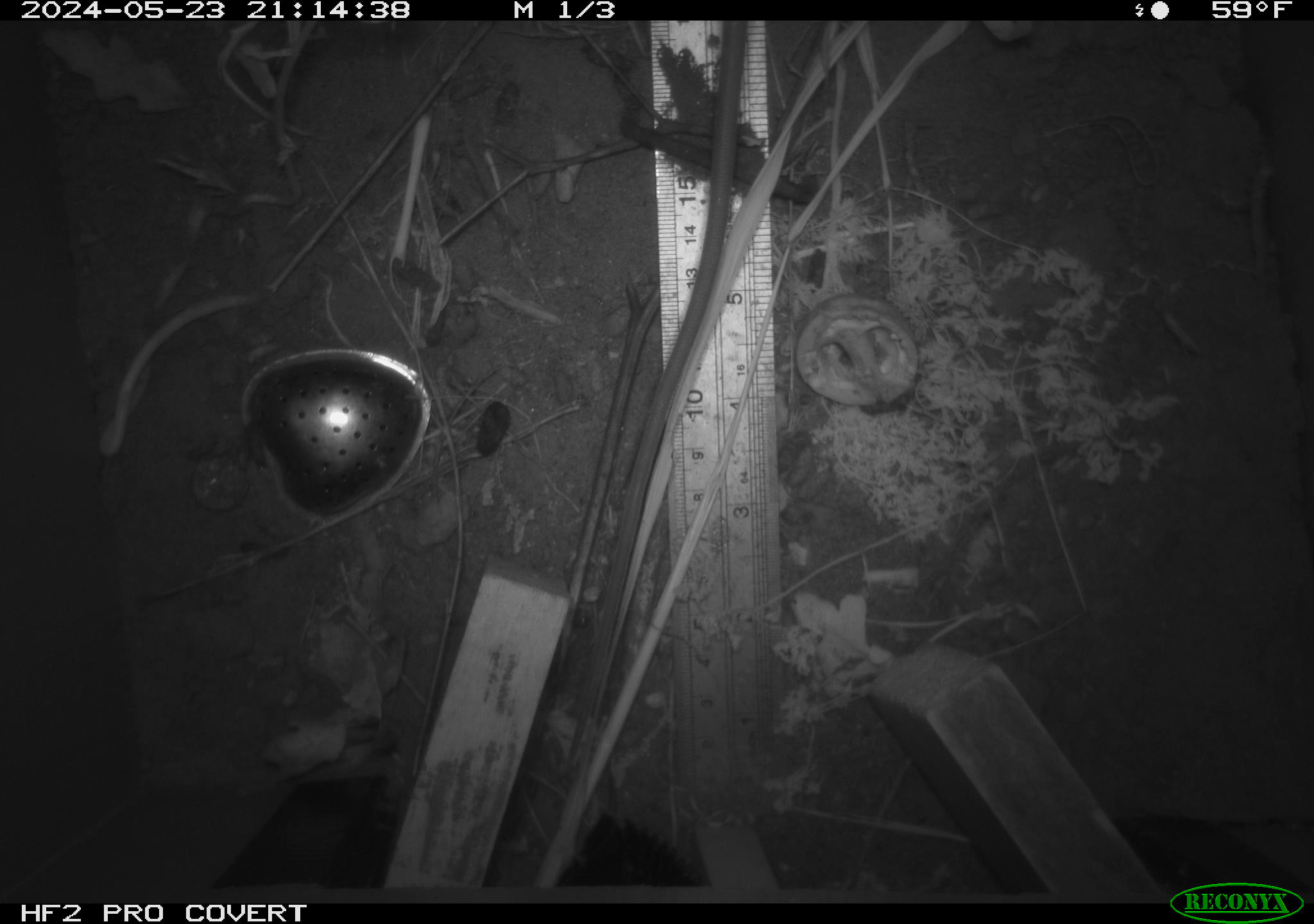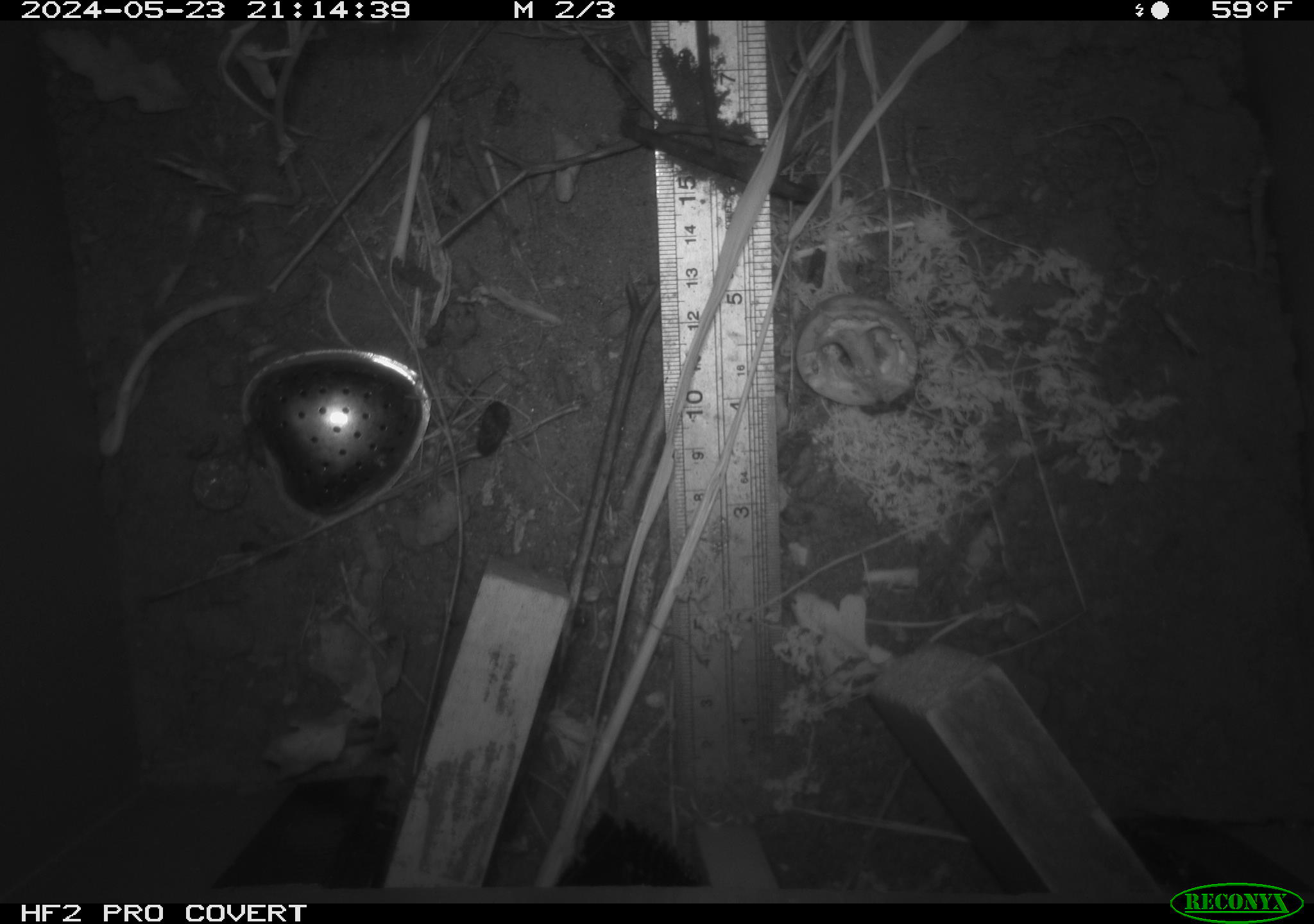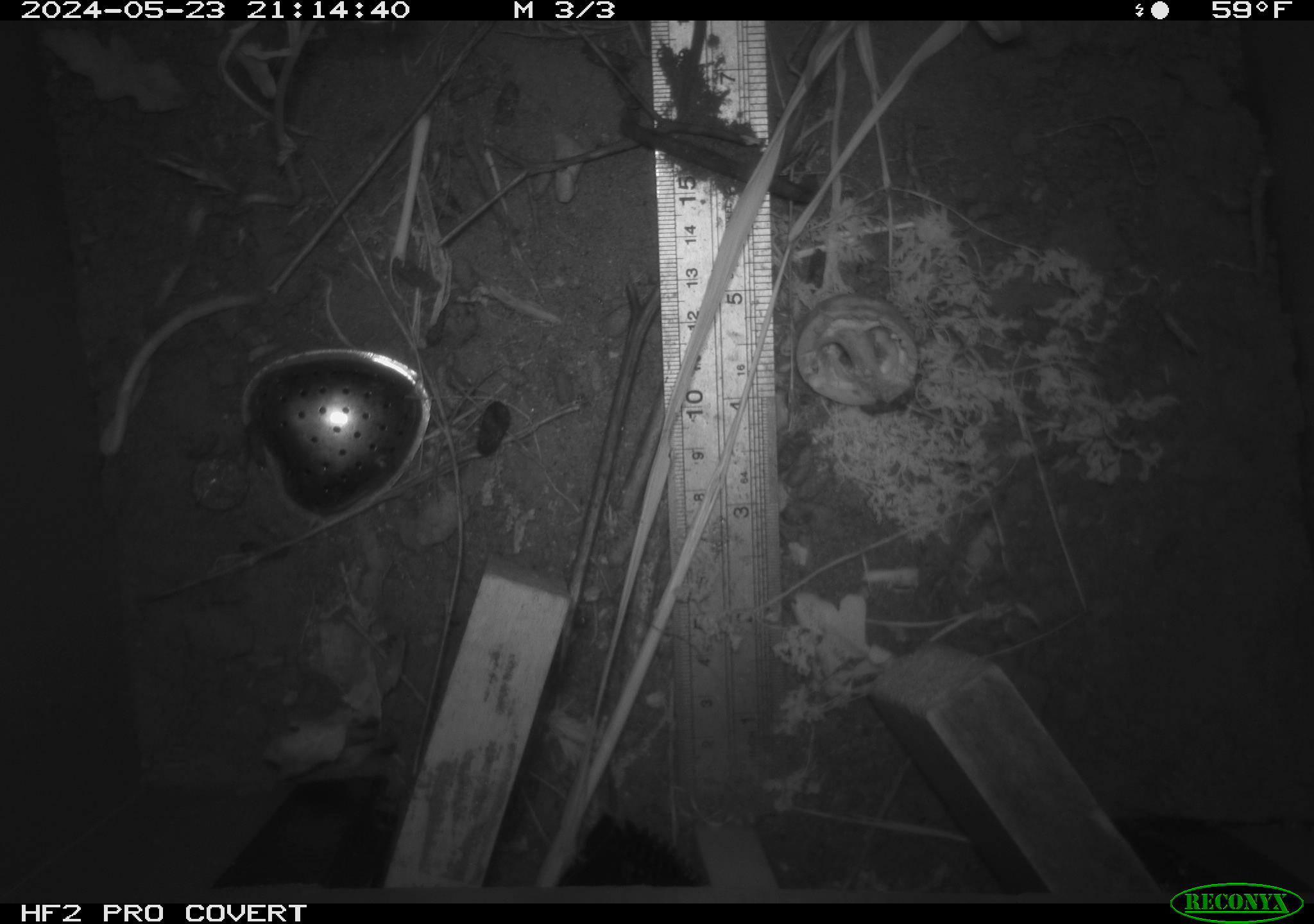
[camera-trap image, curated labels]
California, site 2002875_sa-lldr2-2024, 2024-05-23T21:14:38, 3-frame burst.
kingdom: Animalia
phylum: Chordata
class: Mammalia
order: Rodentia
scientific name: Rodentia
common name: rodent